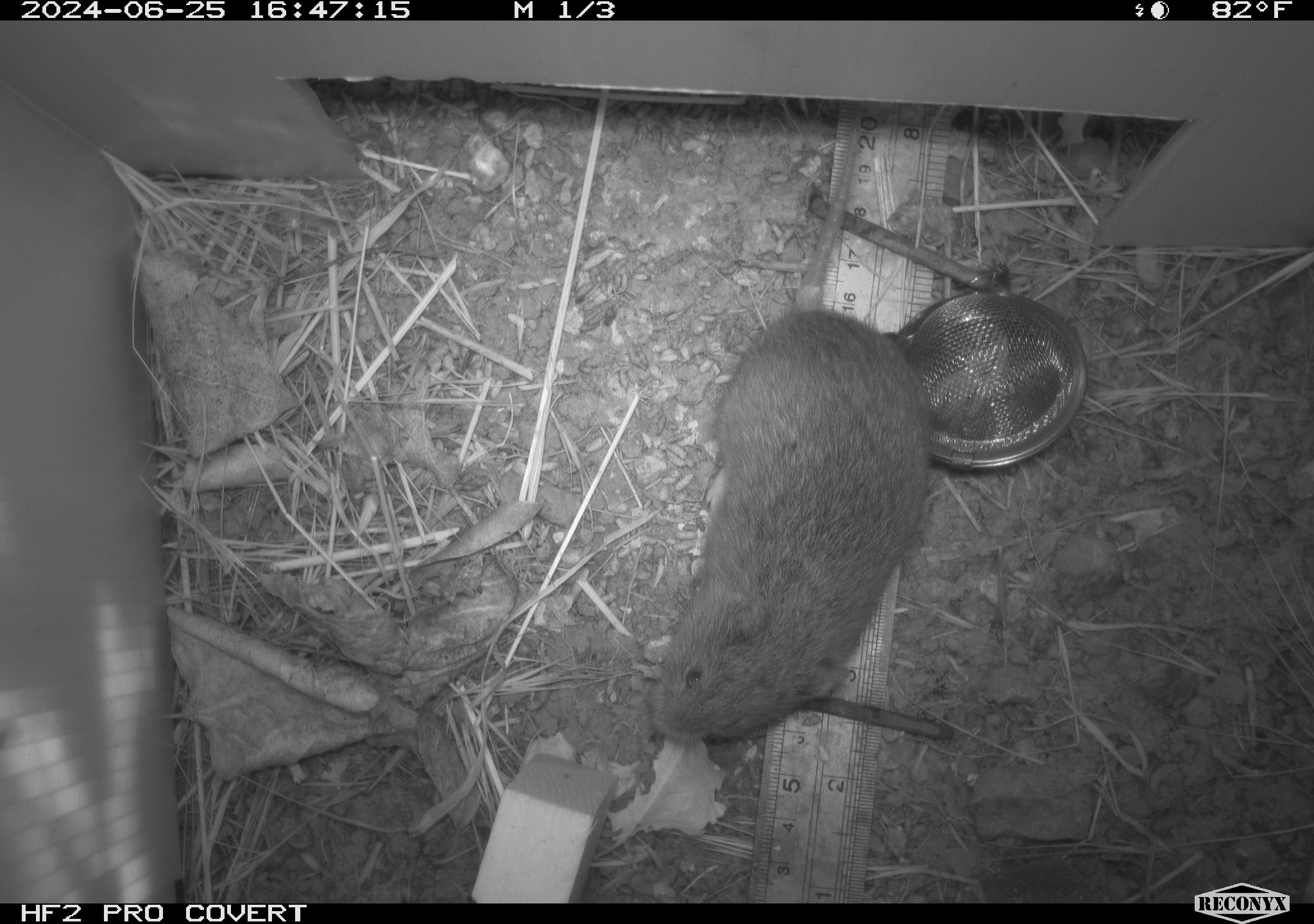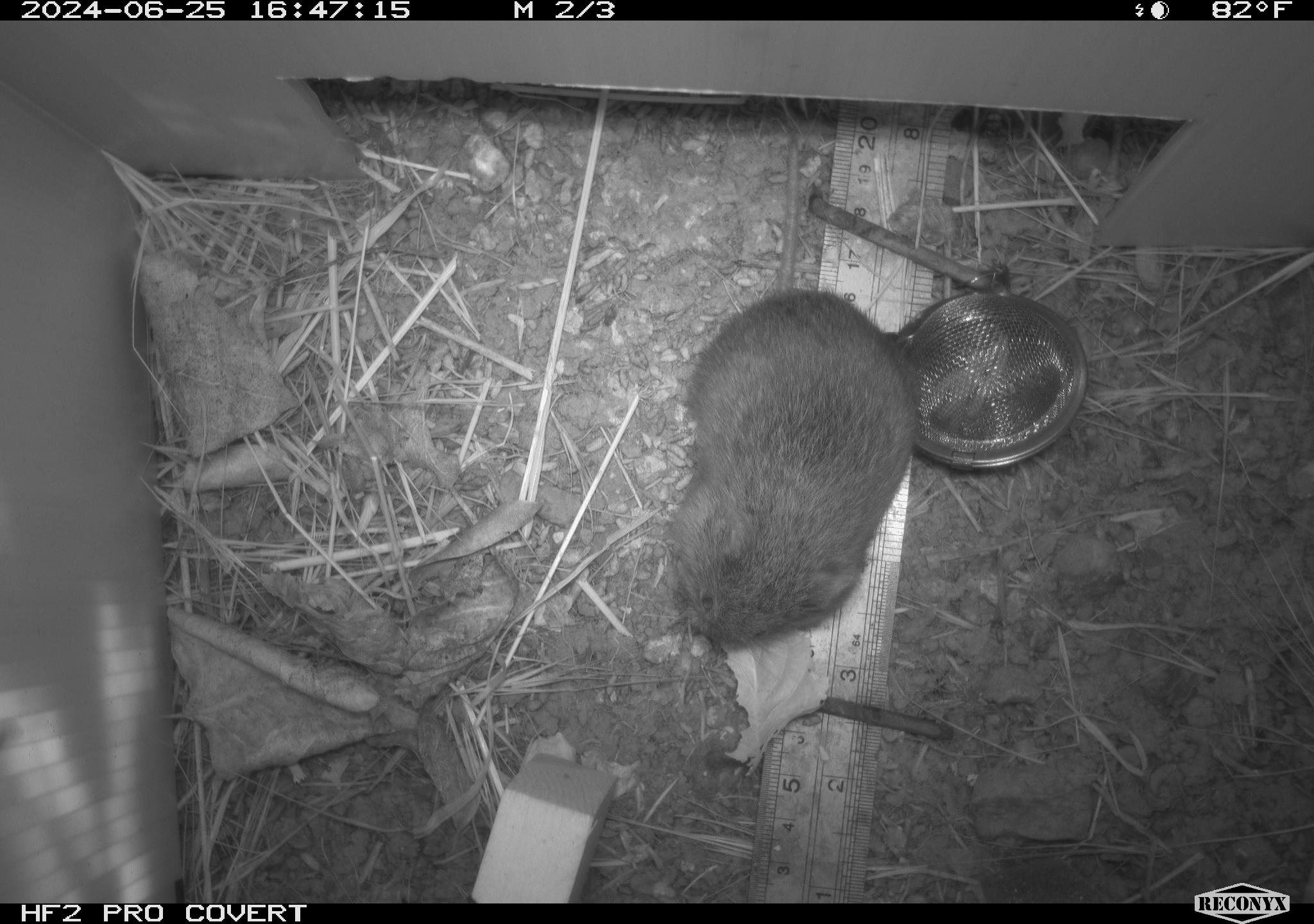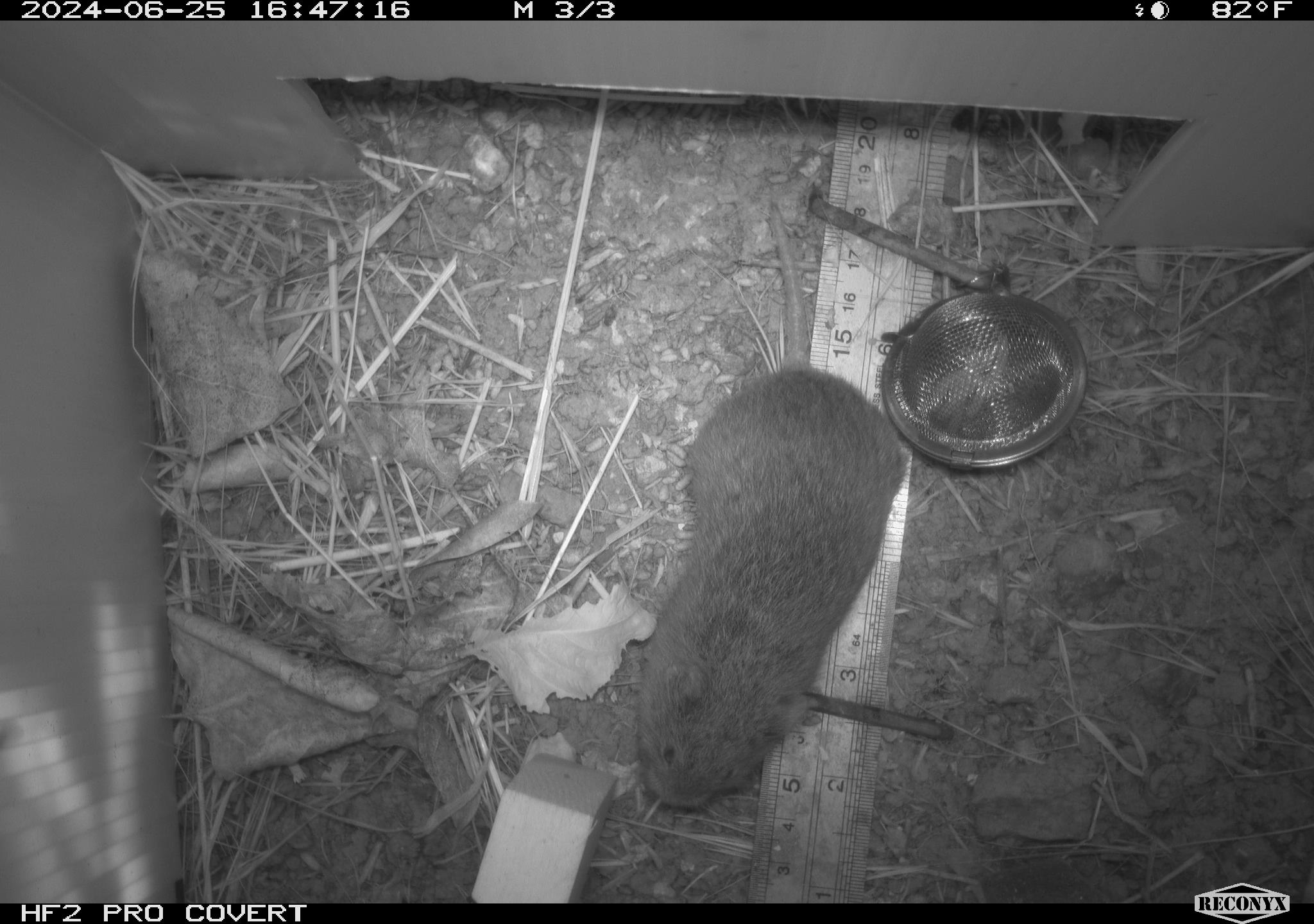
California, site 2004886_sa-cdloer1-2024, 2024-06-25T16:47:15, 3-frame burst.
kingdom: Animalia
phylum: Chordata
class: Mammalia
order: Rodentia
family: Cricetidae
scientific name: Arvicolinae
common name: voles, lemmings, and muskrats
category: arvicolinae subfamily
Arvicolinae subfamily (voles, lemmings, and muskrats) (Arvicolinae).